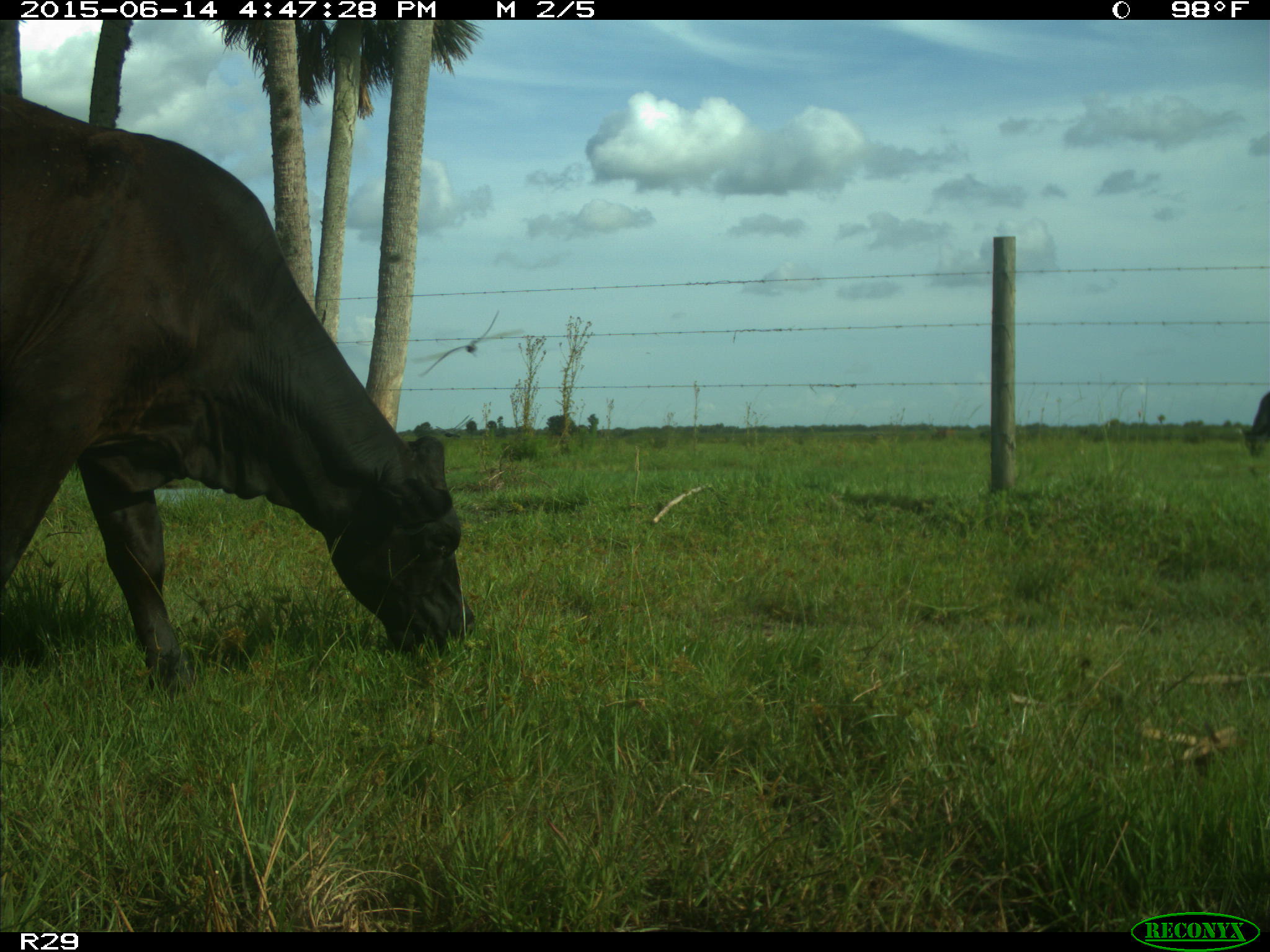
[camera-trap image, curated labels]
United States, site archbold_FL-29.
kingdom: Animalia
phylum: Chordata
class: Mammalia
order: Artiodactyla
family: Bovidae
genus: Bos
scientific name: Bos taurus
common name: domestic cow